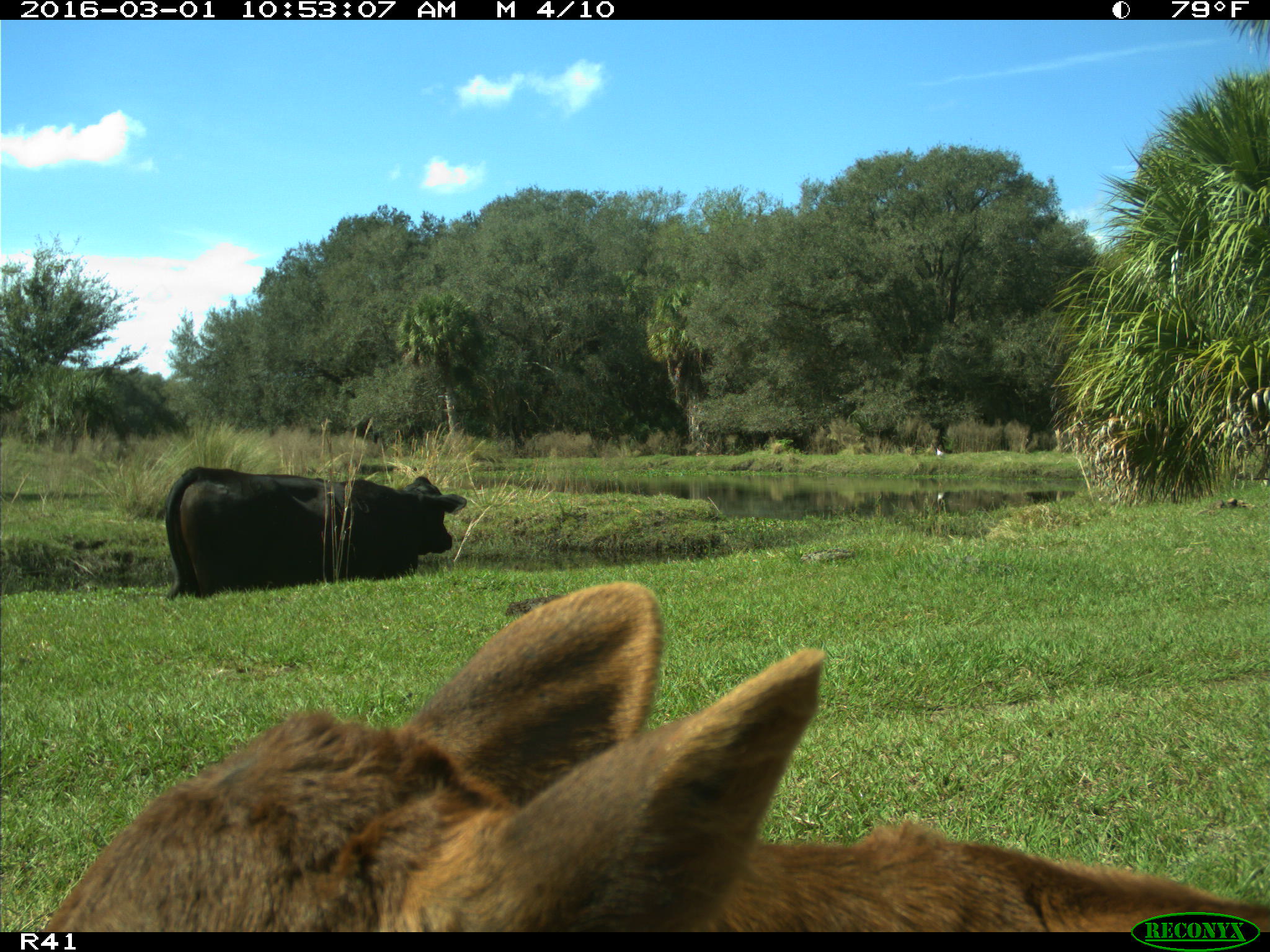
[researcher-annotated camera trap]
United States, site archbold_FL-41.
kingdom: Animalia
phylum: Chordata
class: Mammalia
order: Artiodactyla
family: Bovidae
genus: Bos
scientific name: Bos taurus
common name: domestic cow